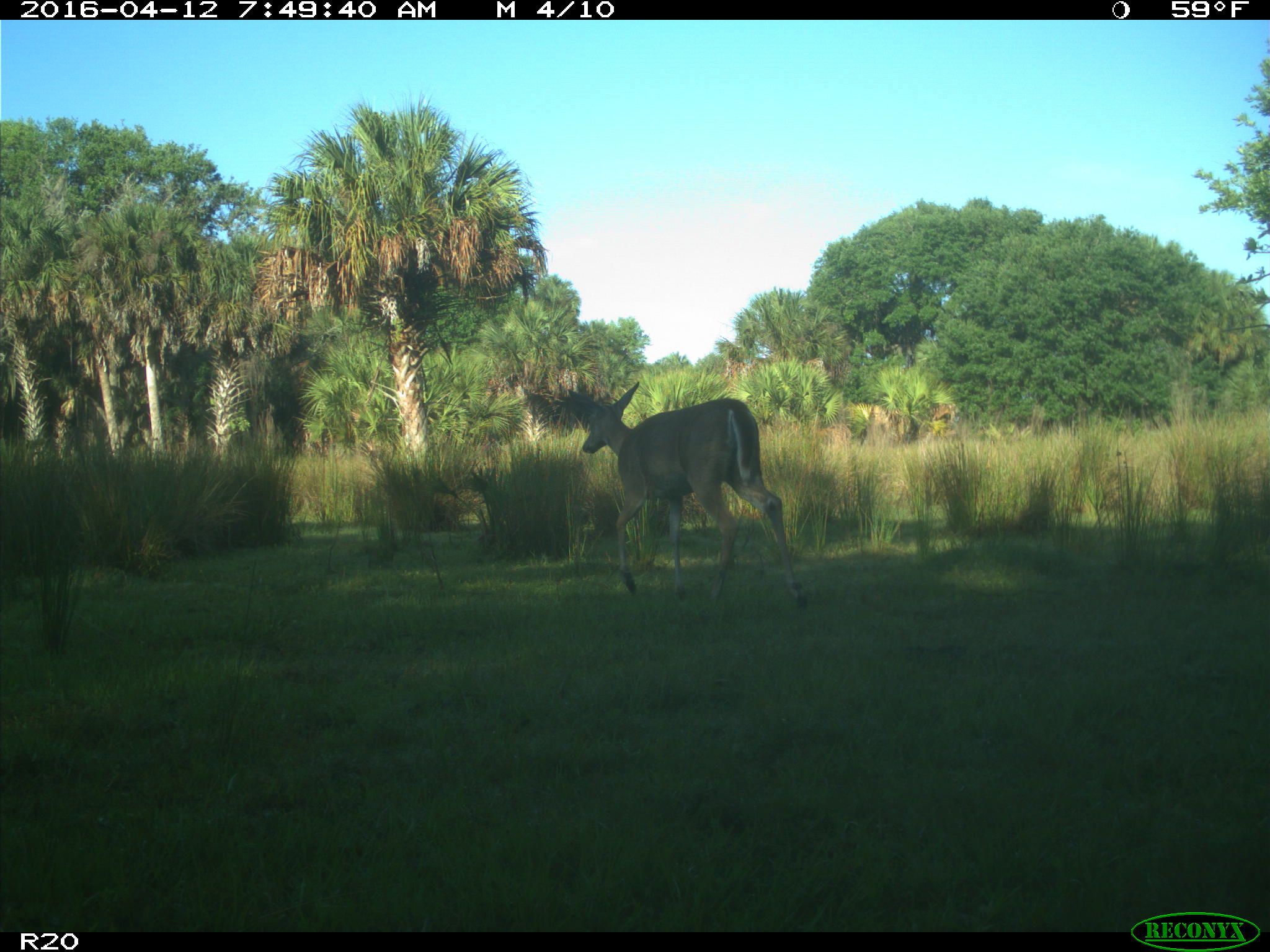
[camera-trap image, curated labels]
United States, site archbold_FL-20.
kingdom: Animalia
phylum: Chordata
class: Mammalia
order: Artiodactyla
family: Cervidae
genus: Odocoileus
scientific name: Odocoileus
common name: deer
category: unidentified deer